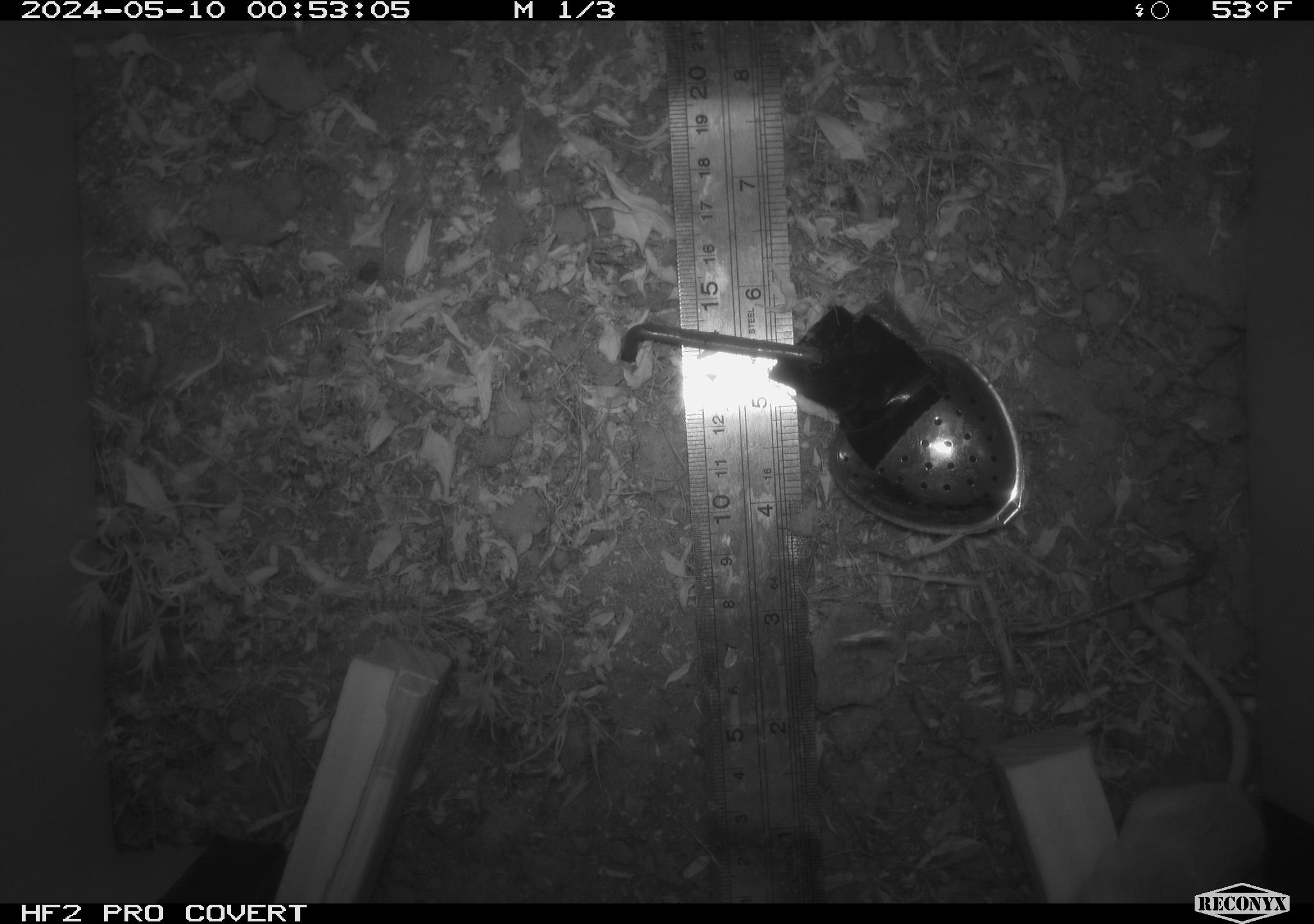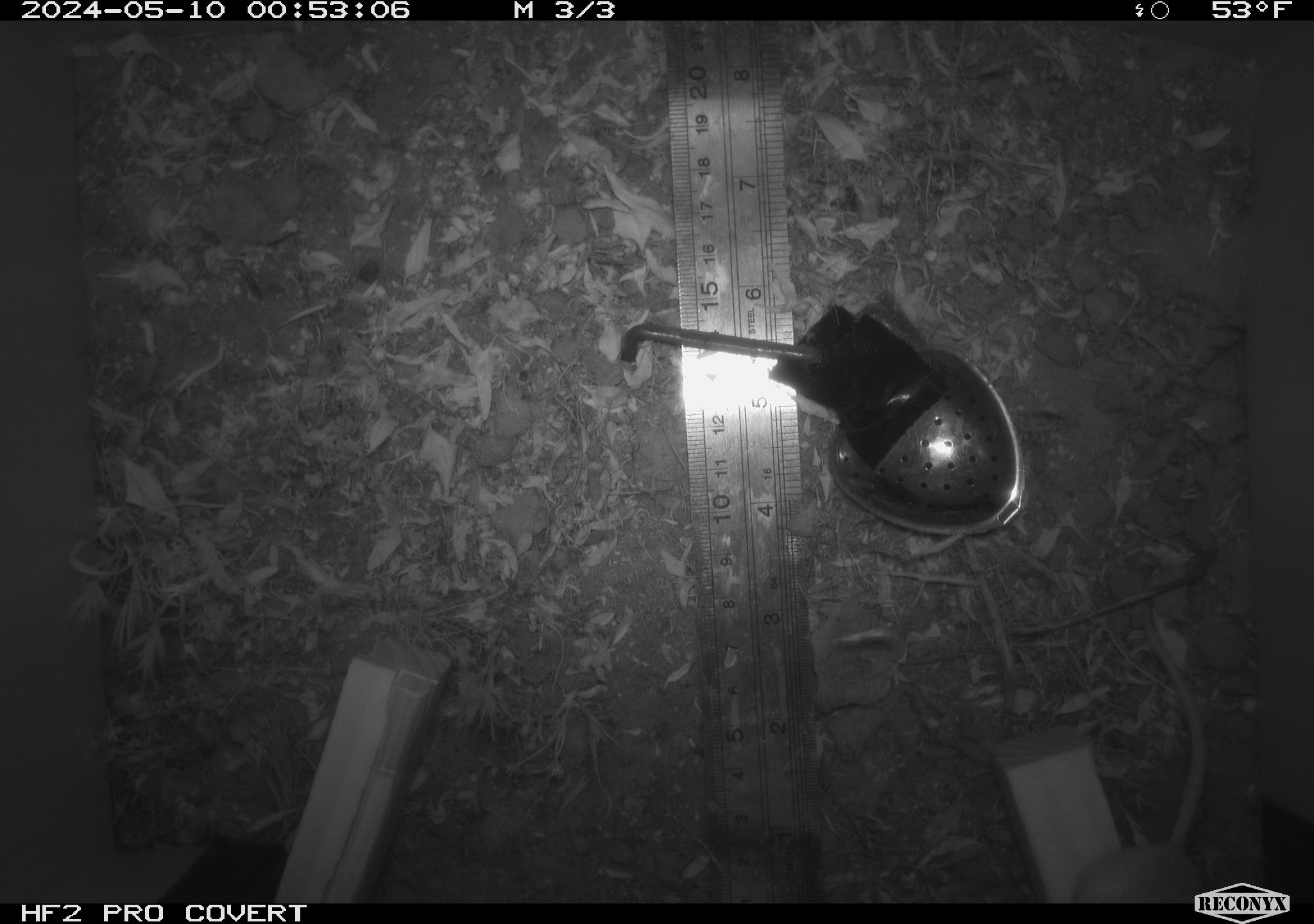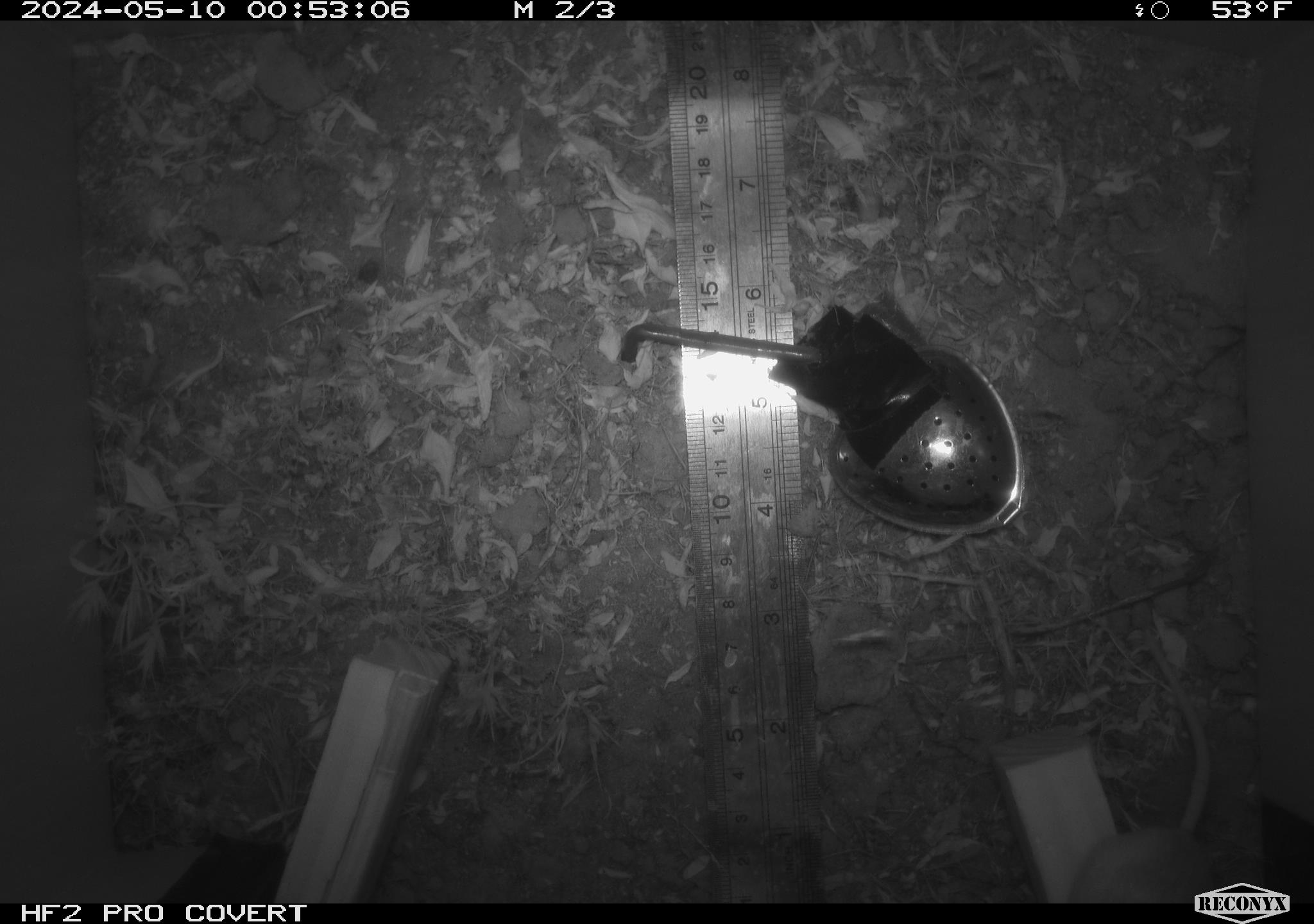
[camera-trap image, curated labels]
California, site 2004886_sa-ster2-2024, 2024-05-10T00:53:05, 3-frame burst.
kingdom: Animalia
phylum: Chordata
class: Mammalia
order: Rodentia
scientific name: Rodentia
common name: mouse species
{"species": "mouse species (Rodentia)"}